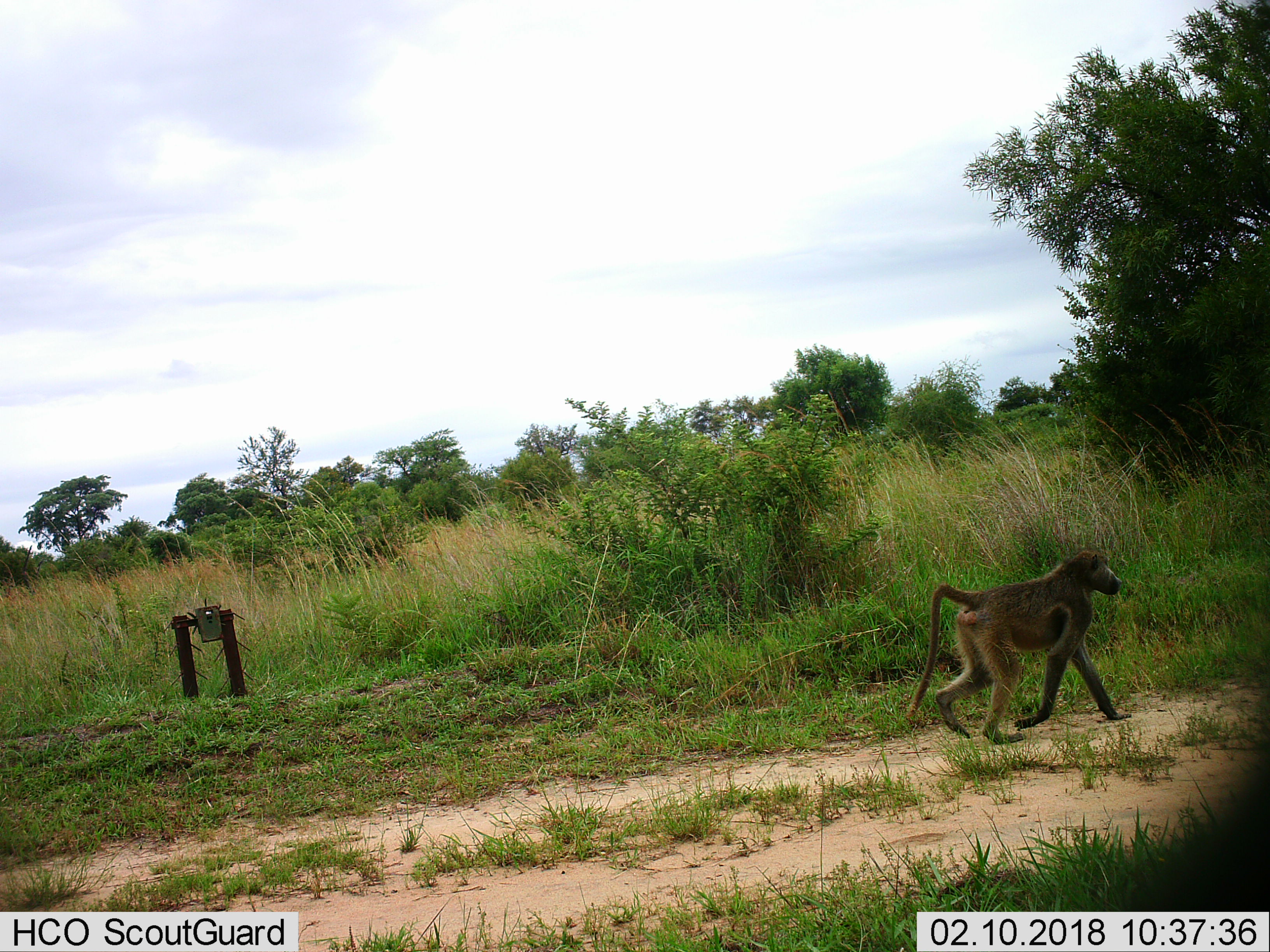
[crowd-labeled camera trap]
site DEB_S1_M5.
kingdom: Animalia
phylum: Chordata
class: Mammalia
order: Primates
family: Cercopithecidae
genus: Papio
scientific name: Papio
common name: baboon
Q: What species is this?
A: Baboon (Papio).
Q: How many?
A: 1.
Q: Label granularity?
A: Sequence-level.